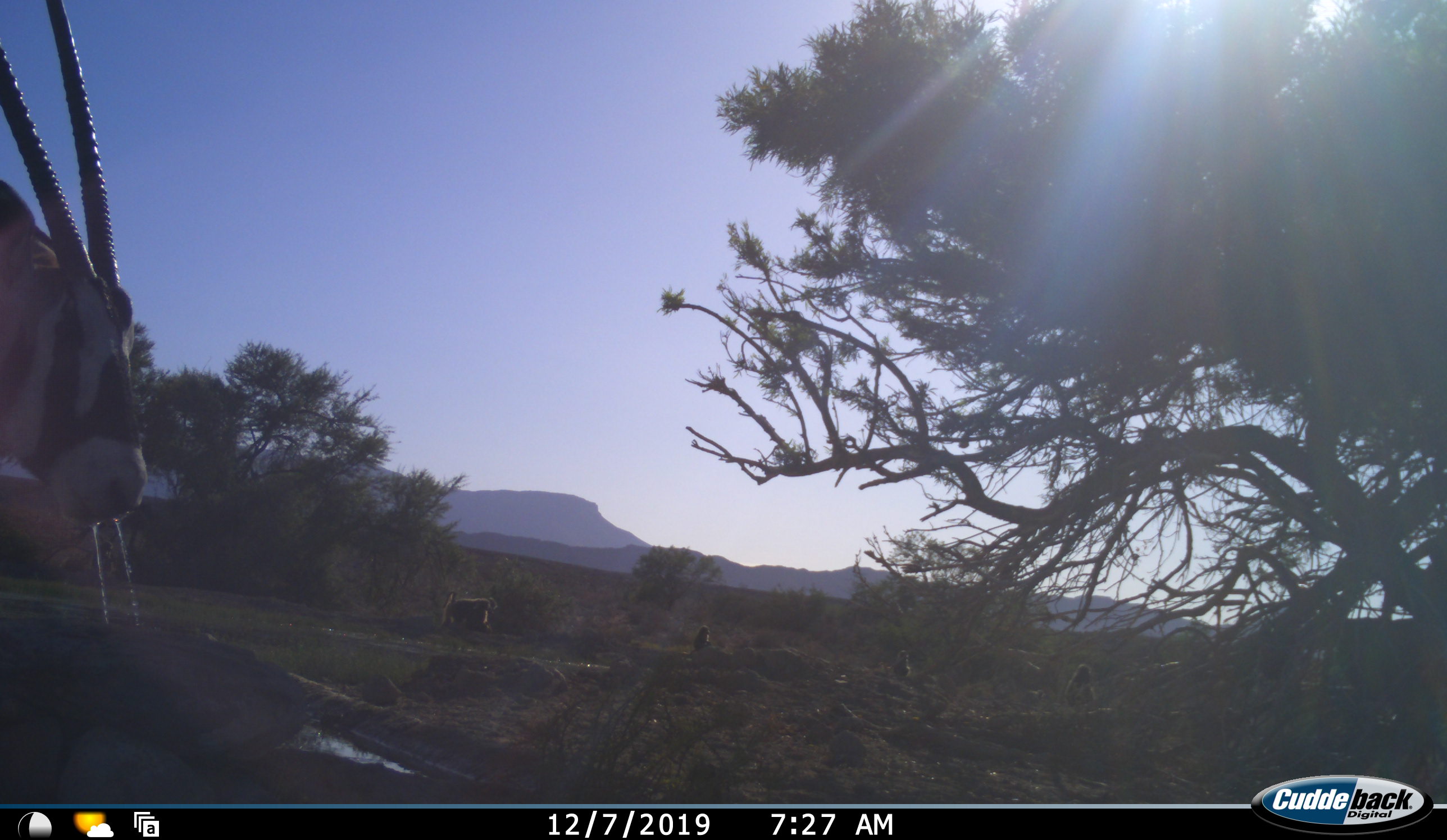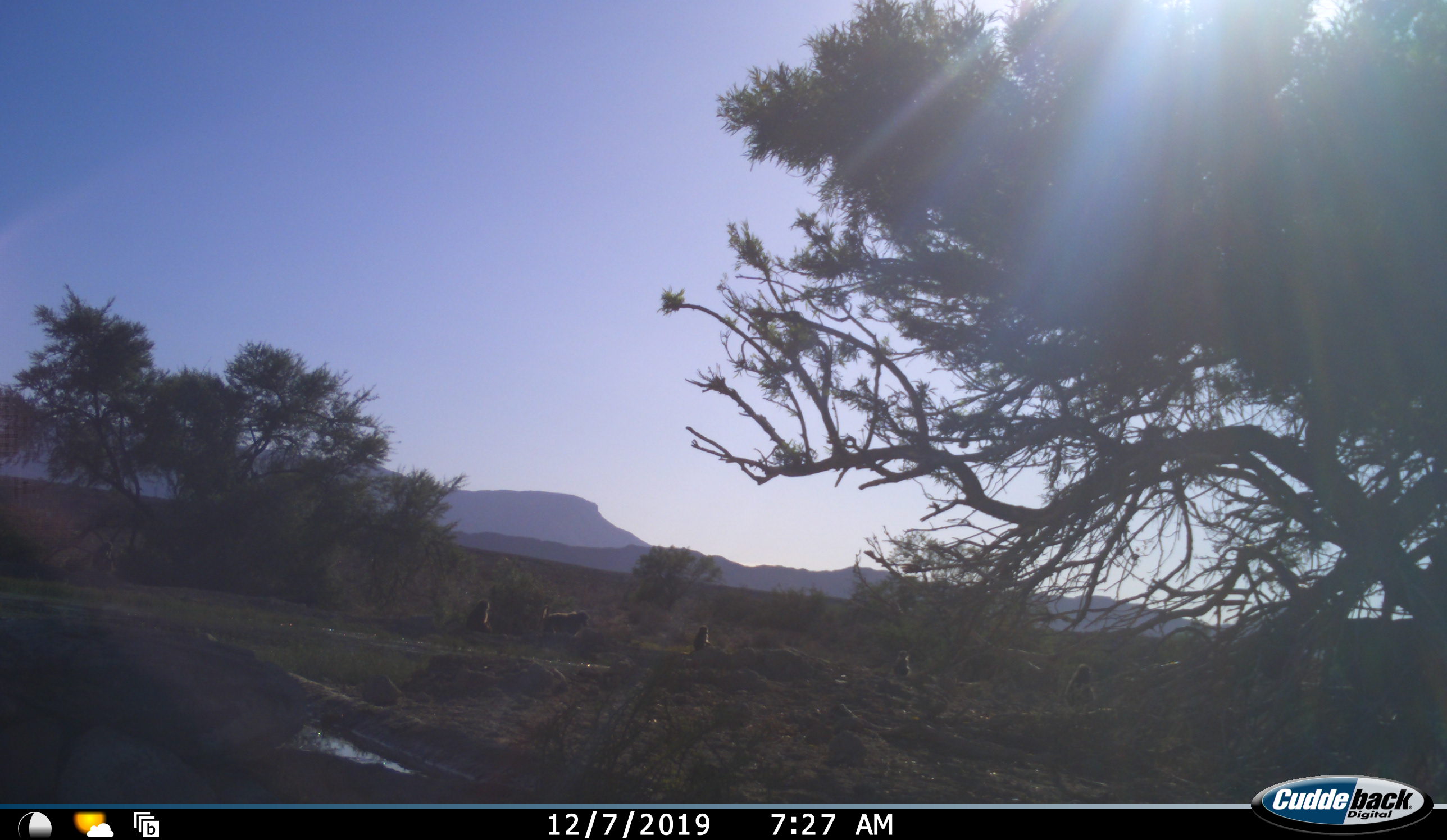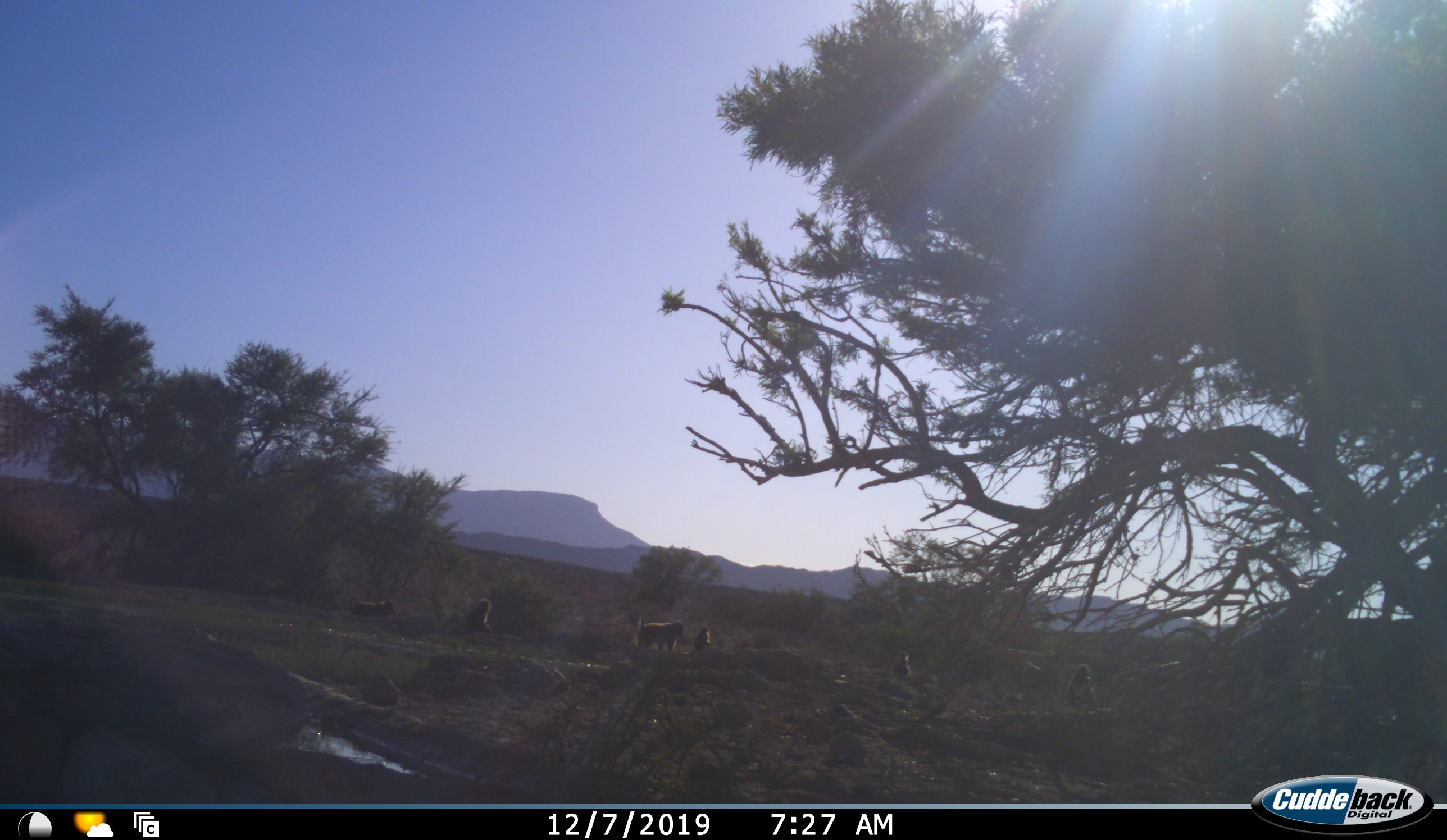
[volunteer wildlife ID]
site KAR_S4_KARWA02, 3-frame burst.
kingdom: Animalia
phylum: Chordata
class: Mammalia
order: Primates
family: Cercopithecidae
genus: Papio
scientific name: Papio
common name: baboon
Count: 6.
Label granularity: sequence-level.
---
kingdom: Animalia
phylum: Chordata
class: Mammalia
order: Artiodactyla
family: Bovidae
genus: Oryx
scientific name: Oryx gazella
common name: gemsbok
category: oryx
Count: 1.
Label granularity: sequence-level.